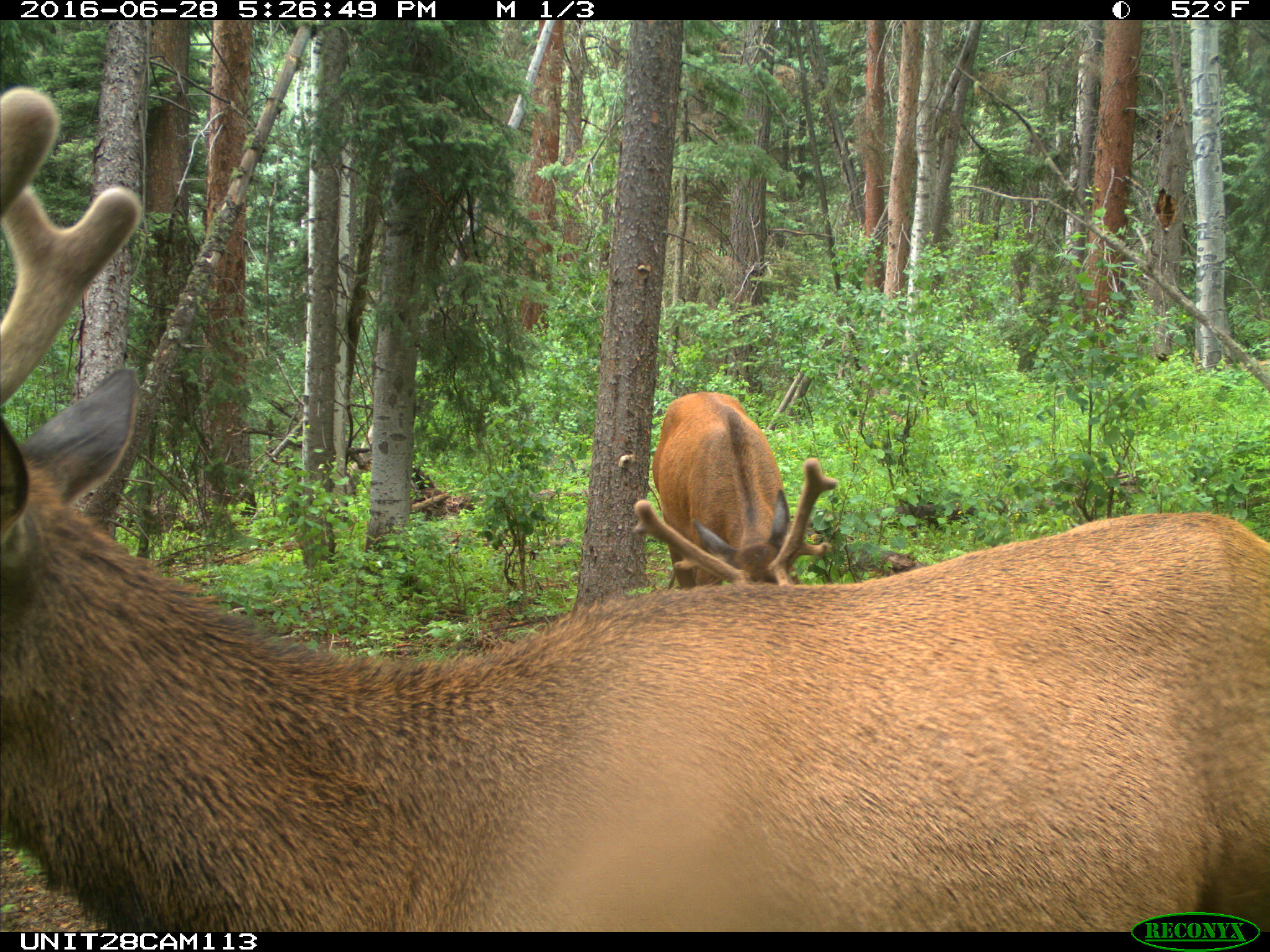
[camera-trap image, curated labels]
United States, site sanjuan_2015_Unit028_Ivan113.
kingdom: Animalia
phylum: Chordata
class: Mammalia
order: Artiodactyla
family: Cervidae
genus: Cervus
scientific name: Cervus elaphus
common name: red deer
Cervus elaphus (red deer).